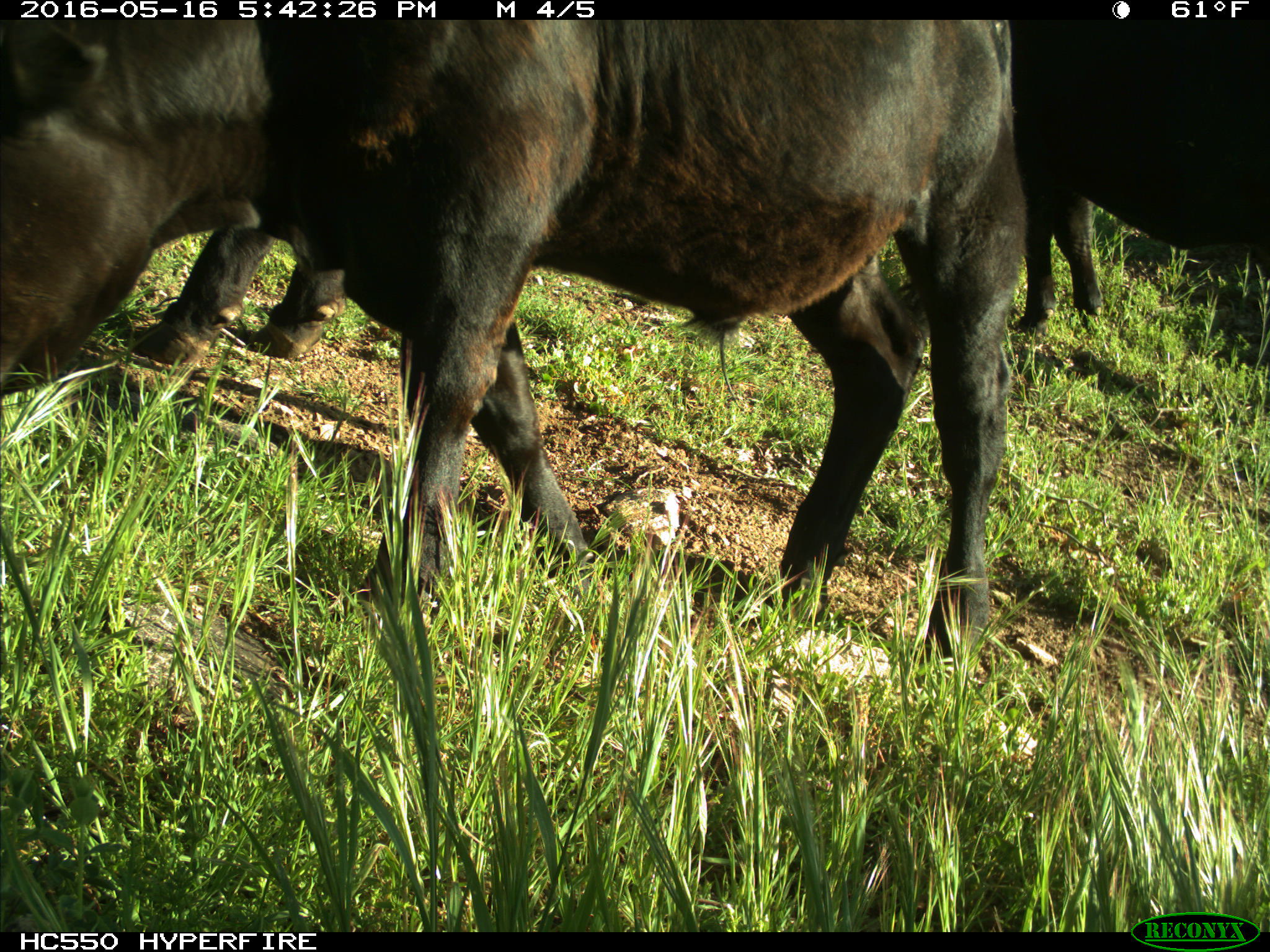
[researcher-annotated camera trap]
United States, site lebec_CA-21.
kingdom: Animalia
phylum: Chordata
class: Mammalia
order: Artiodactyla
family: Bovidae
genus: Bos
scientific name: Bos taurus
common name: domestic cow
Bos taurus (domestic cow).